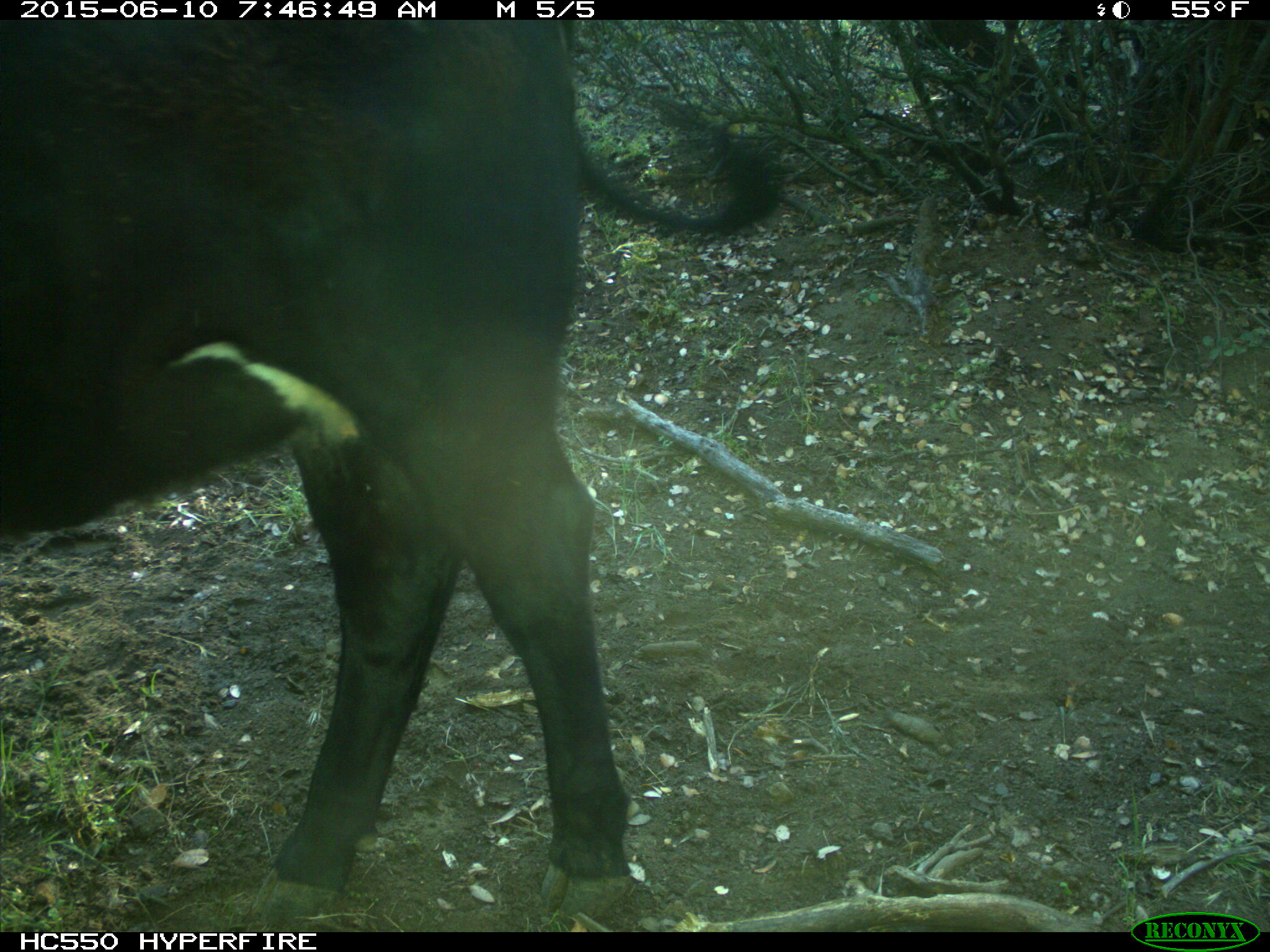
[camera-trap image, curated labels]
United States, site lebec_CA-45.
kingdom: Animalia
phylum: Chordata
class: Mammalia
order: Artiodactyla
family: Bovidae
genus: Bos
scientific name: Bos taurus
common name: domestic cow